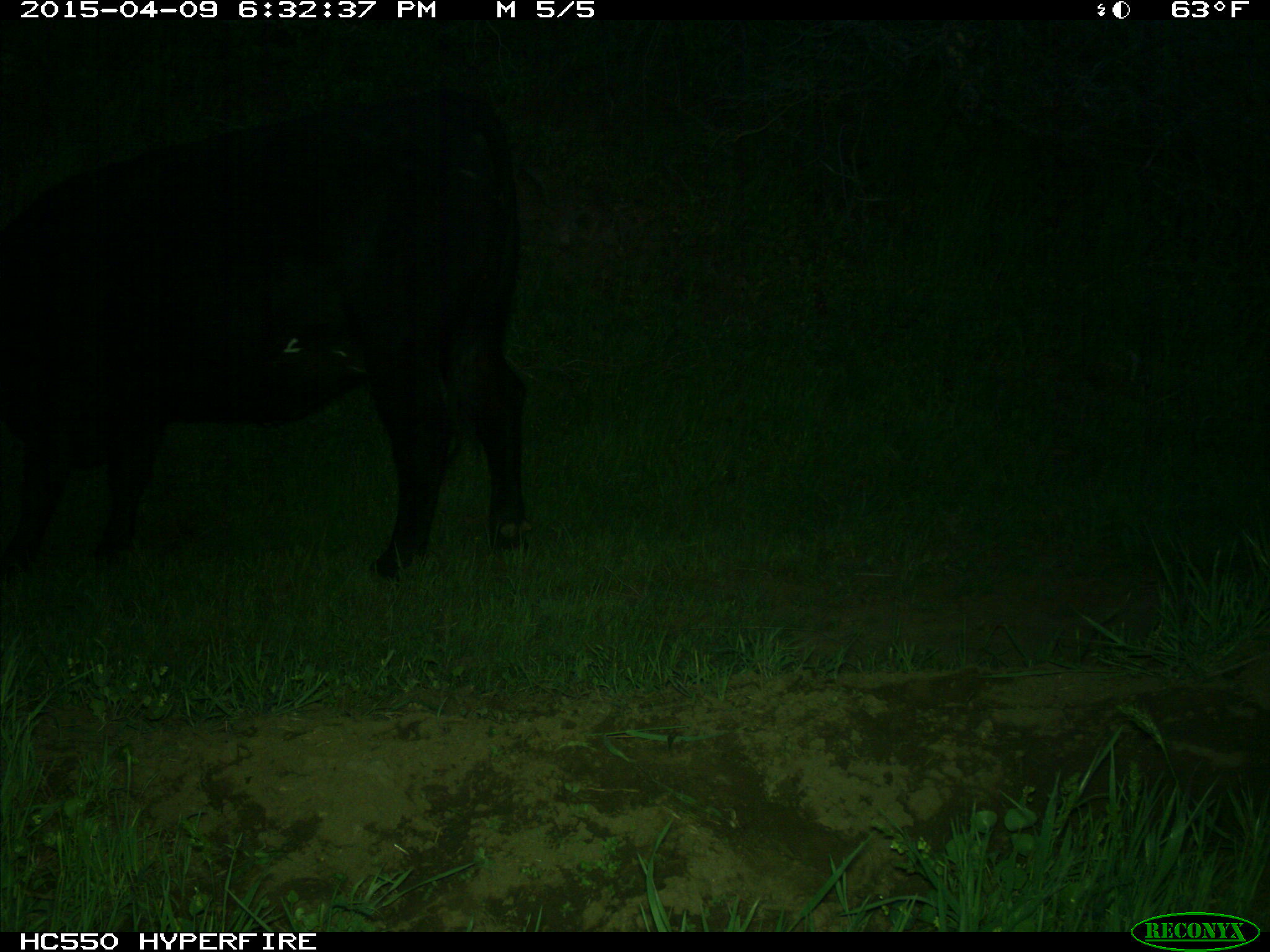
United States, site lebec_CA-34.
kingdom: Animalia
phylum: Chordata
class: Mammalia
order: Artiodactyla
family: Bovidae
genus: Bos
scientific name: Bos taurus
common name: domestic cow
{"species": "Bos taurus (domestic cow)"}